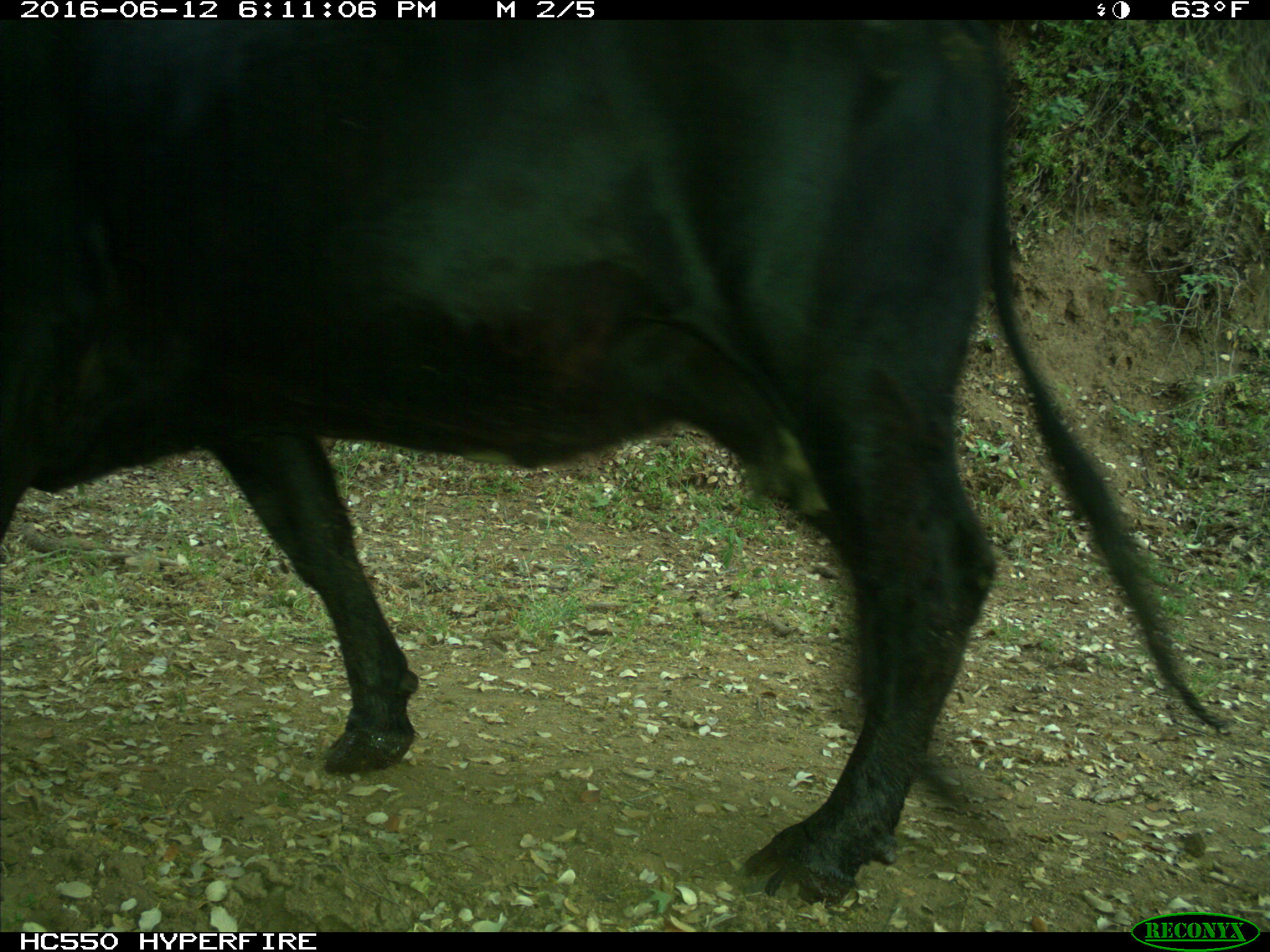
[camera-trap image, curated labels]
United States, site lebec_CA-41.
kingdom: Animalia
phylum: Chordata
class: Mammalia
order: Artiodactyla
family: Bovidae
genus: Bos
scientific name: Bos taurus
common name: domestic cow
Bos taurus (domestic cow).